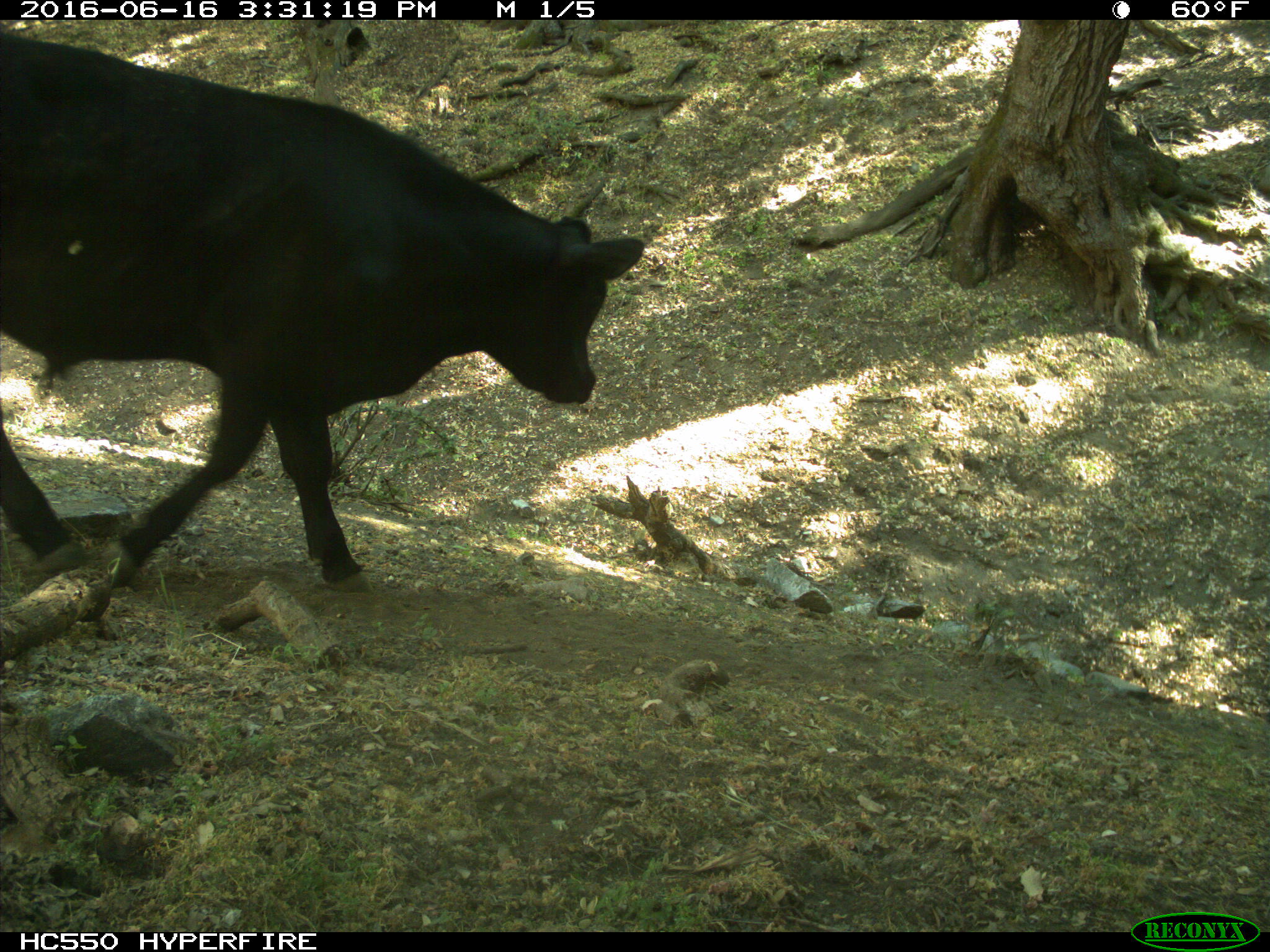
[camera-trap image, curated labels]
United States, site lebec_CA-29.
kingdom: Animalia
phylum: Chordata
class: Mammalia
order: Artiodactyla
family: Bovidae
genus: Bos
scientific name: Bos taurus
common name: domestic cow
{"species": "Bos taurus (domestic cow)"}